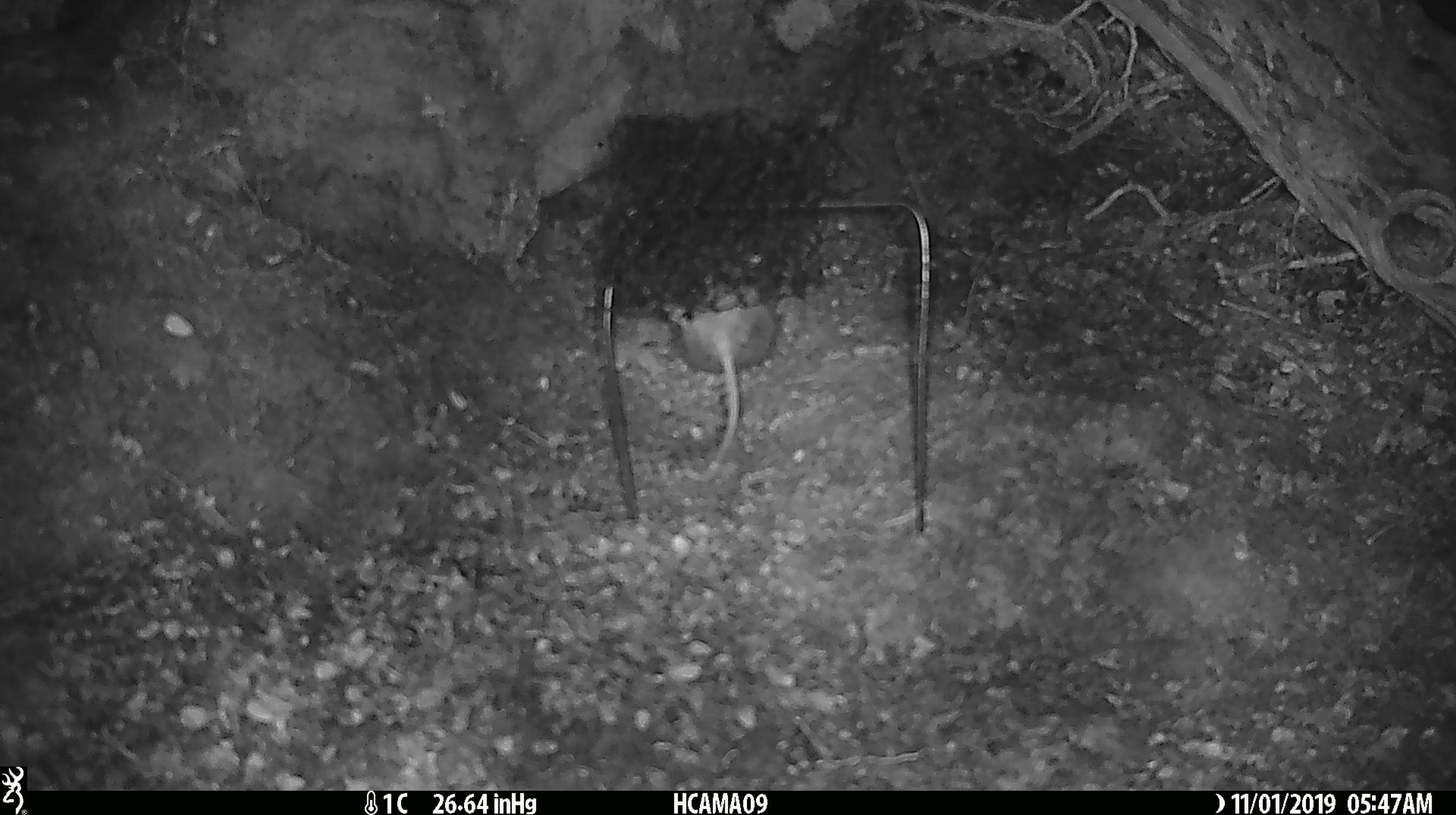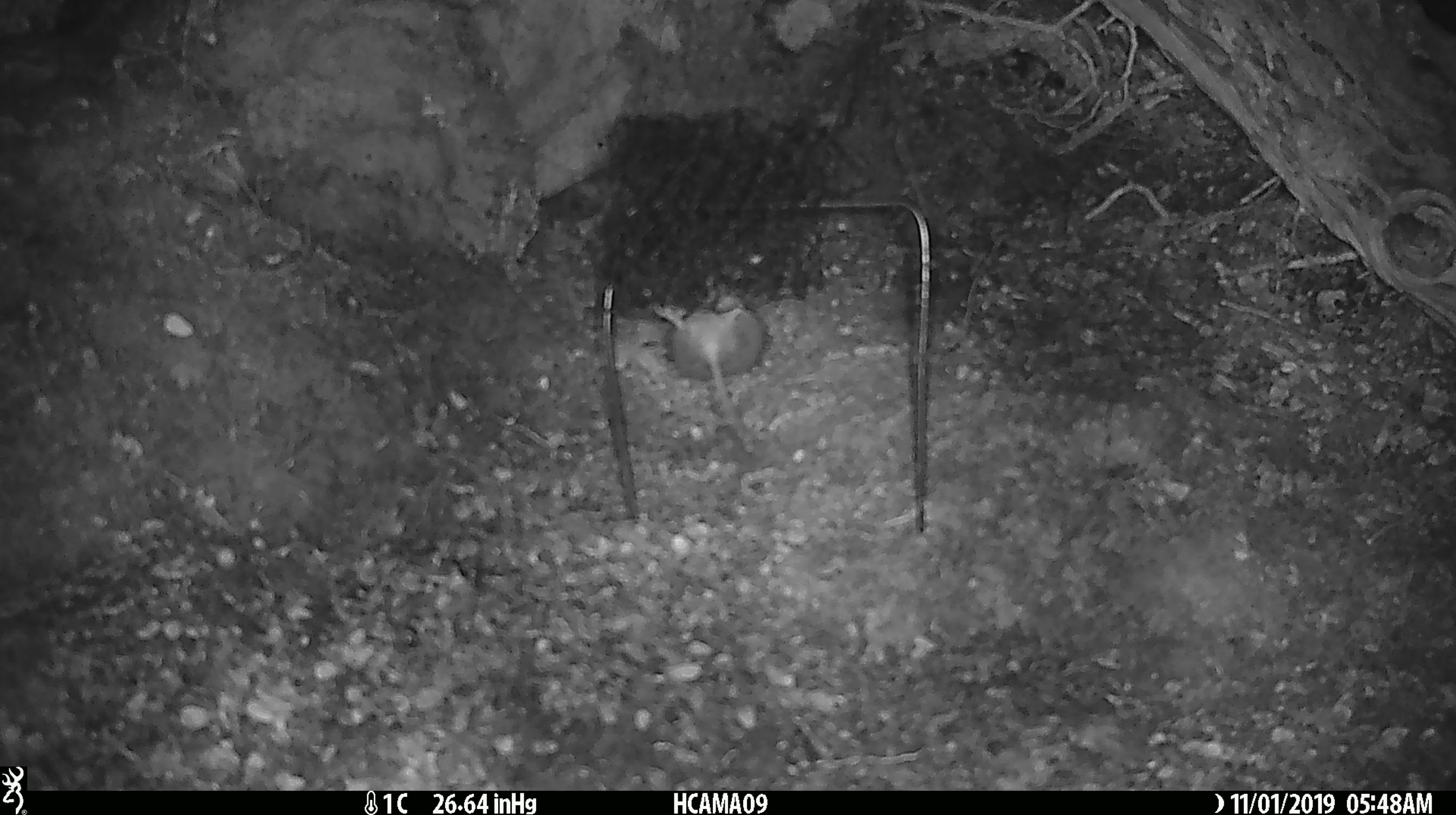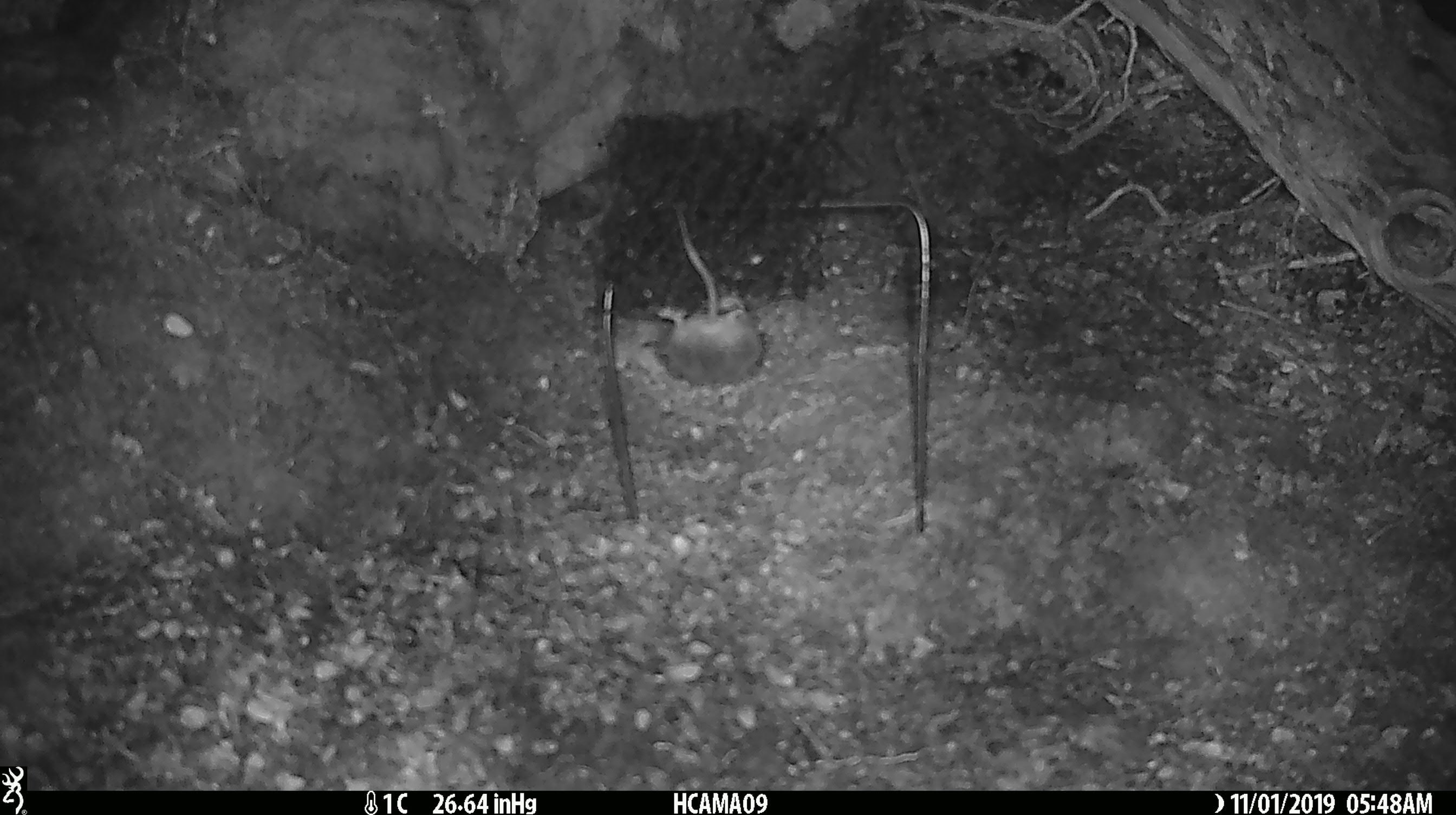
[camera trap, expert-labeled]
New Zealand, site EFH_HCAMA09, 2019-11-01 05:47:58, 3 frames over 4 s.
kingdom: Animalia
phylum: Chordata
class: Mammalia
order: Rodentia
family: Muridae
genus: Mus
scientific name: Mus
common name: mouse